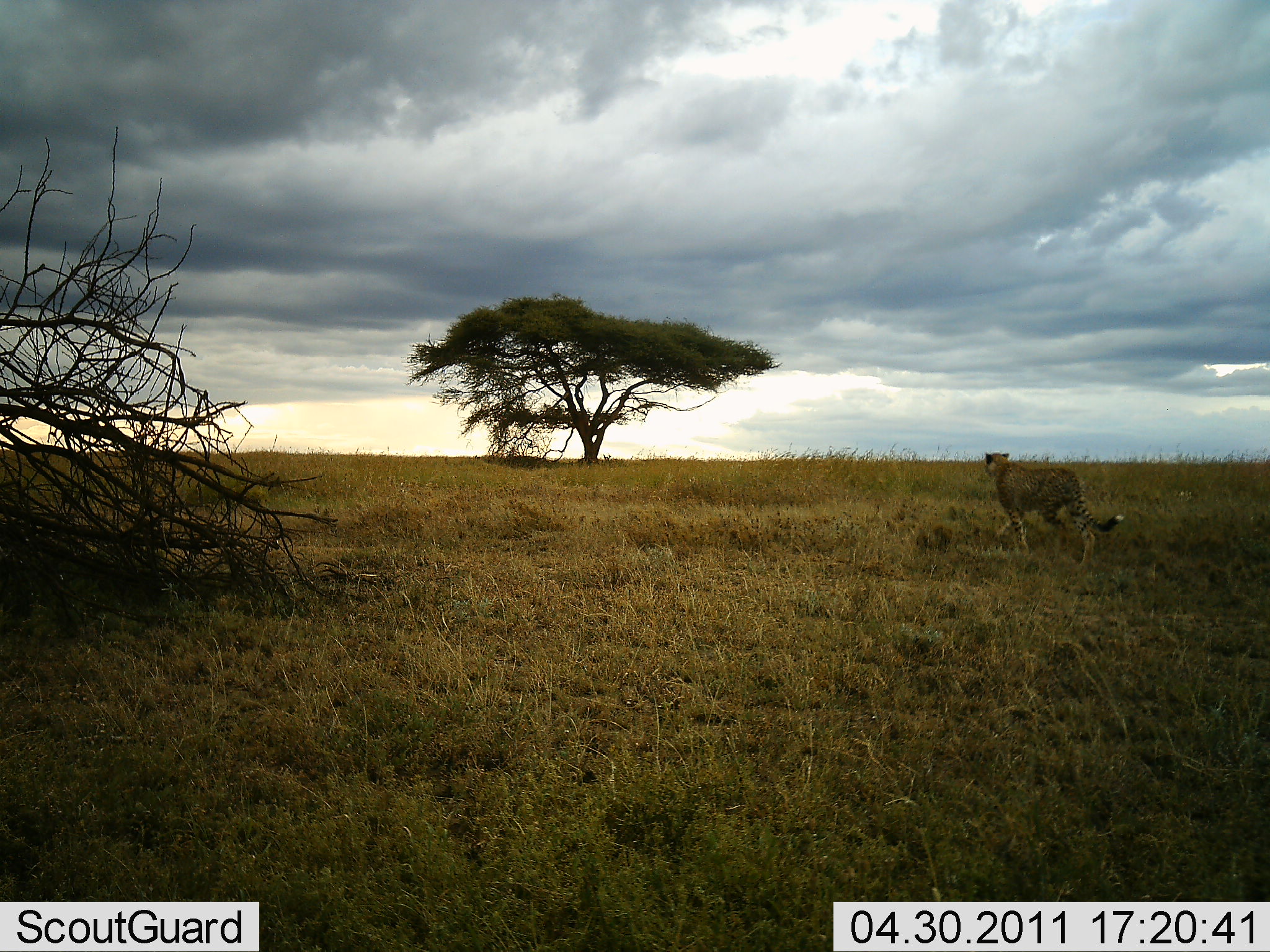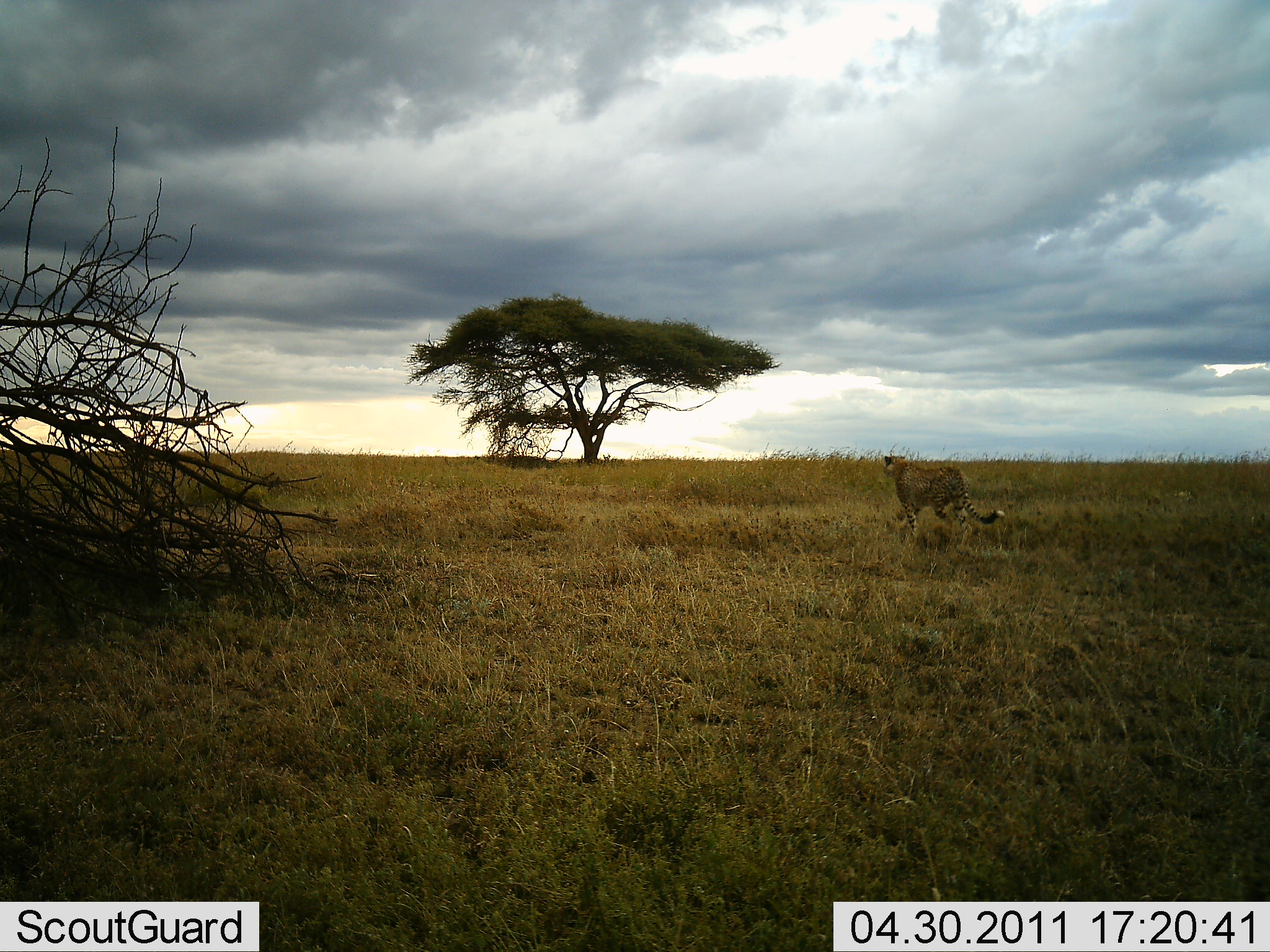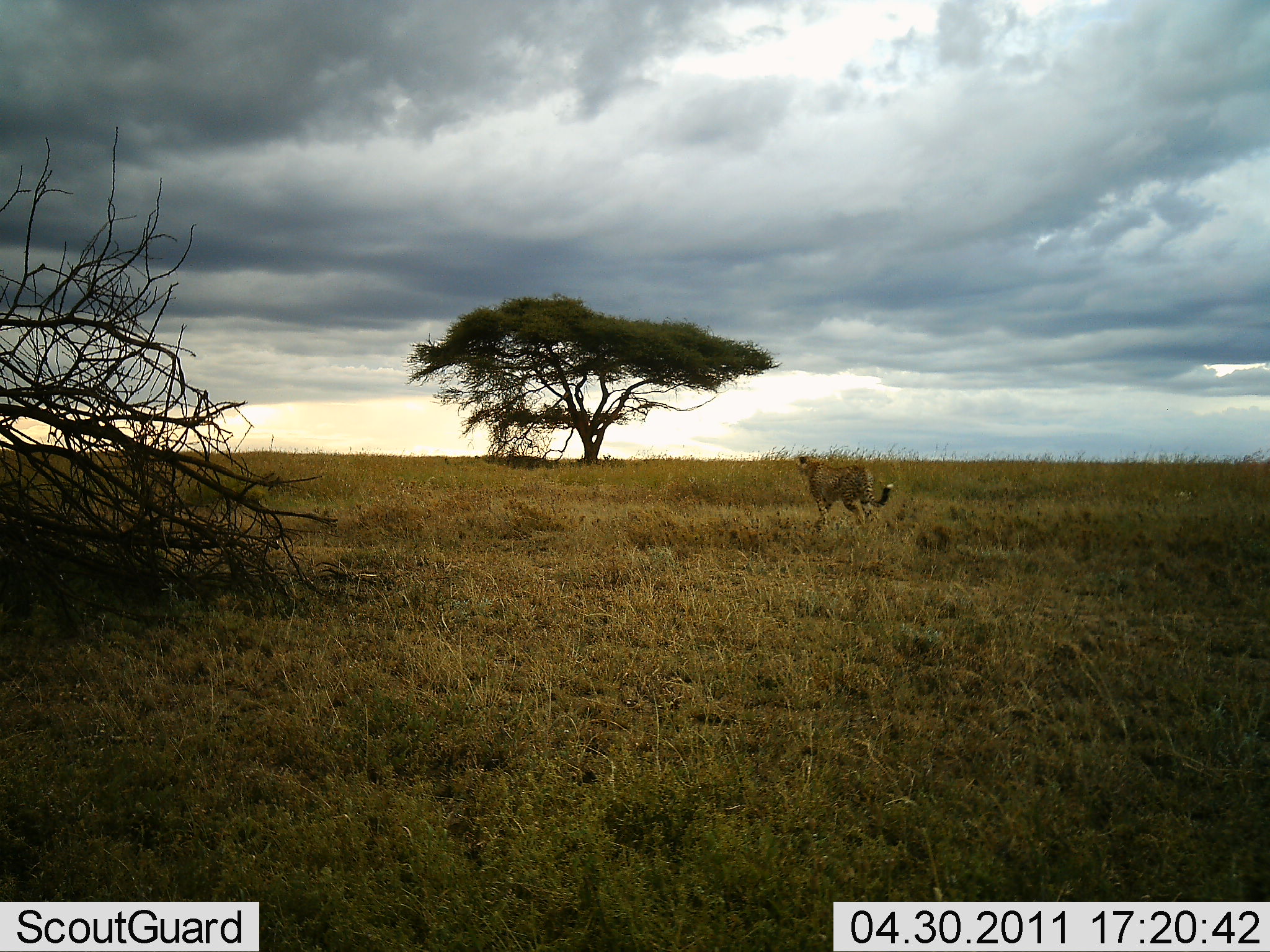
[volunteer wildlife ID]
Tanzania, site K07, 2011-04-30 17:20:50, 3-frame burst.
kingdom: Animalia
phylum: Chordata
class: Mammalia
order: Carnivora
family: Felidae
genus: Acinonyx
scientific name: Acinonyx jubatus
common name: cheetah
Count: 1.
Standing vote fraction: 0%.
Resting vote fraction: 0%.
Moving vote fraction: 100%.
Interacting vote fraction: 0%.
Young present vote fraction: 0%.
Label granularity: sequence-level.